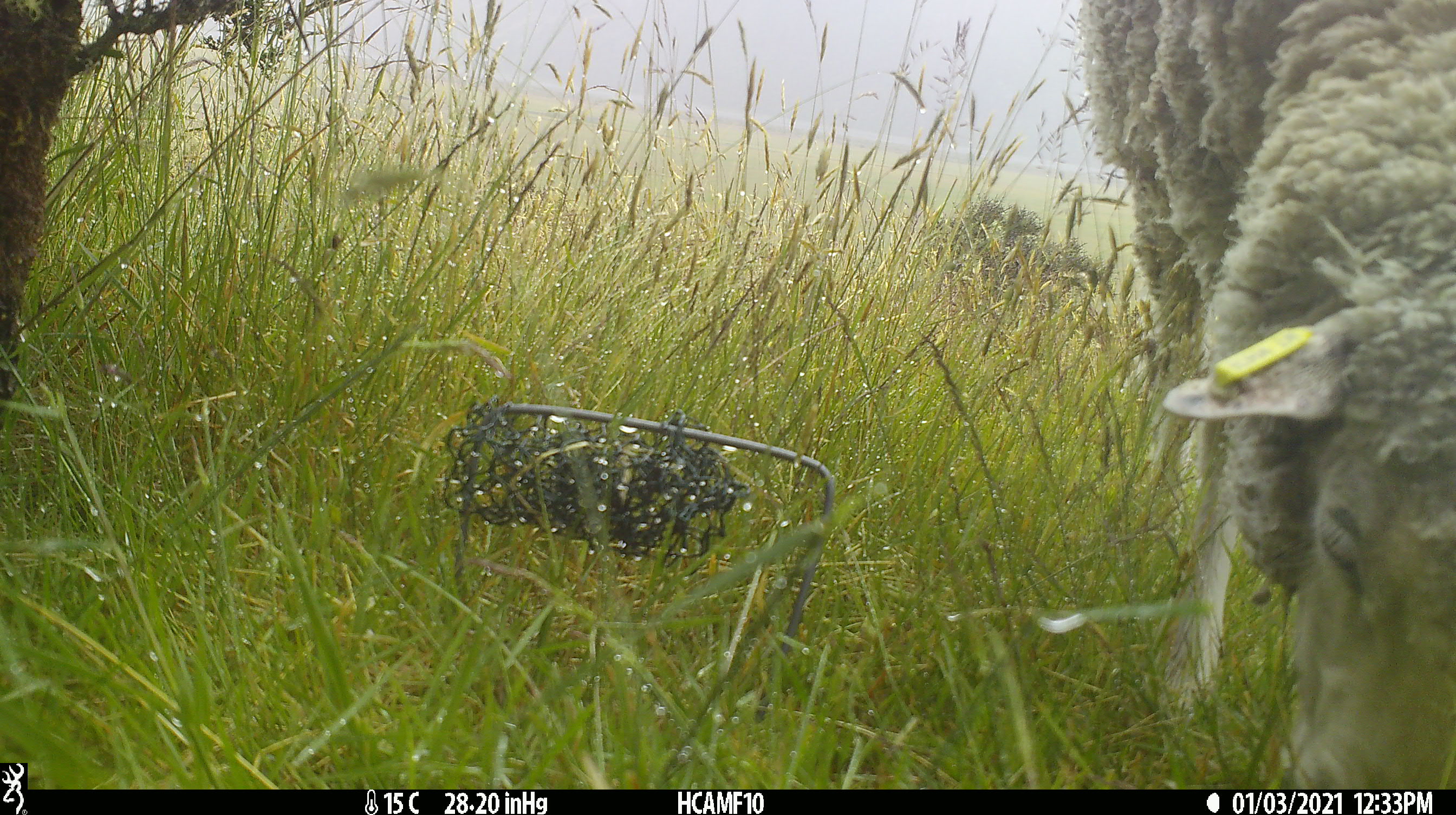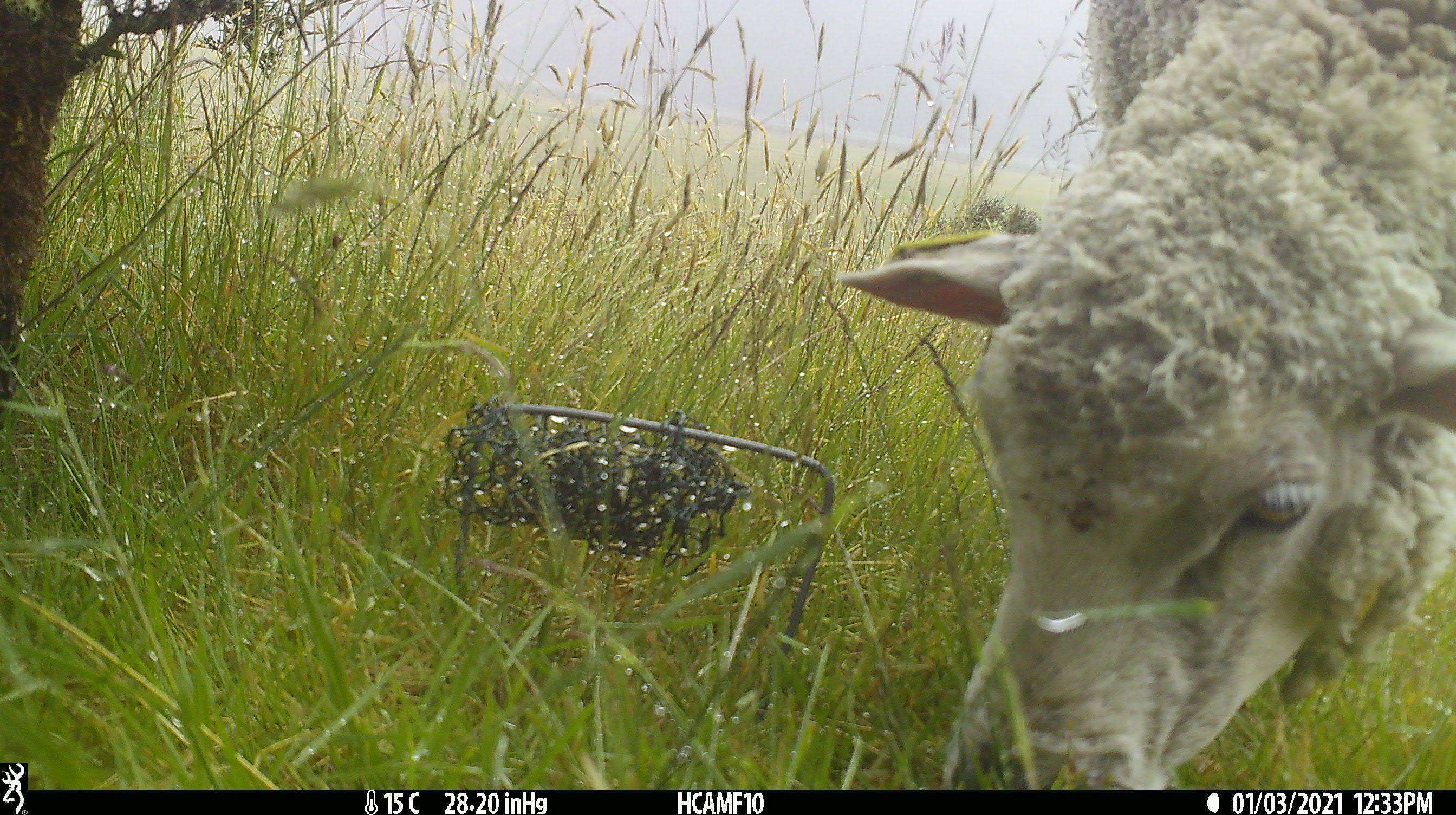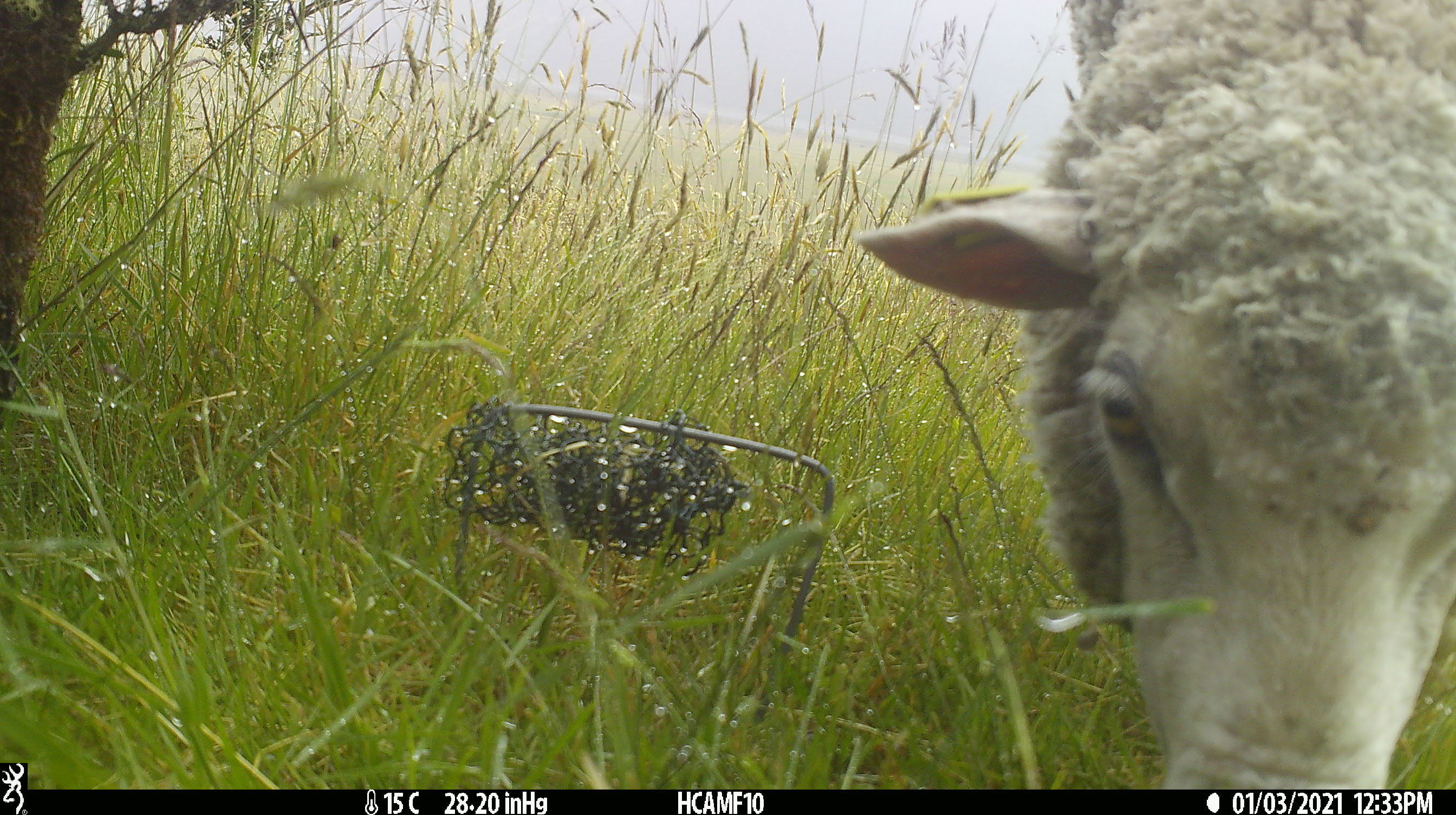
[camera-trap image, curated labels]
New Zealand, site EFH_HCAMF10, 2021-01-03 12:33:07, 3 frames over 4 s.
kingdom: Animalia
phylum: Chordata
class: Mammalia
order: Artiodactyla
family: Bovidae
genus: Ovis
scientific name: Ovis aries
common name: domestic sheep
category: sheep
Sheep (domestic sheep) (Ovis aries).